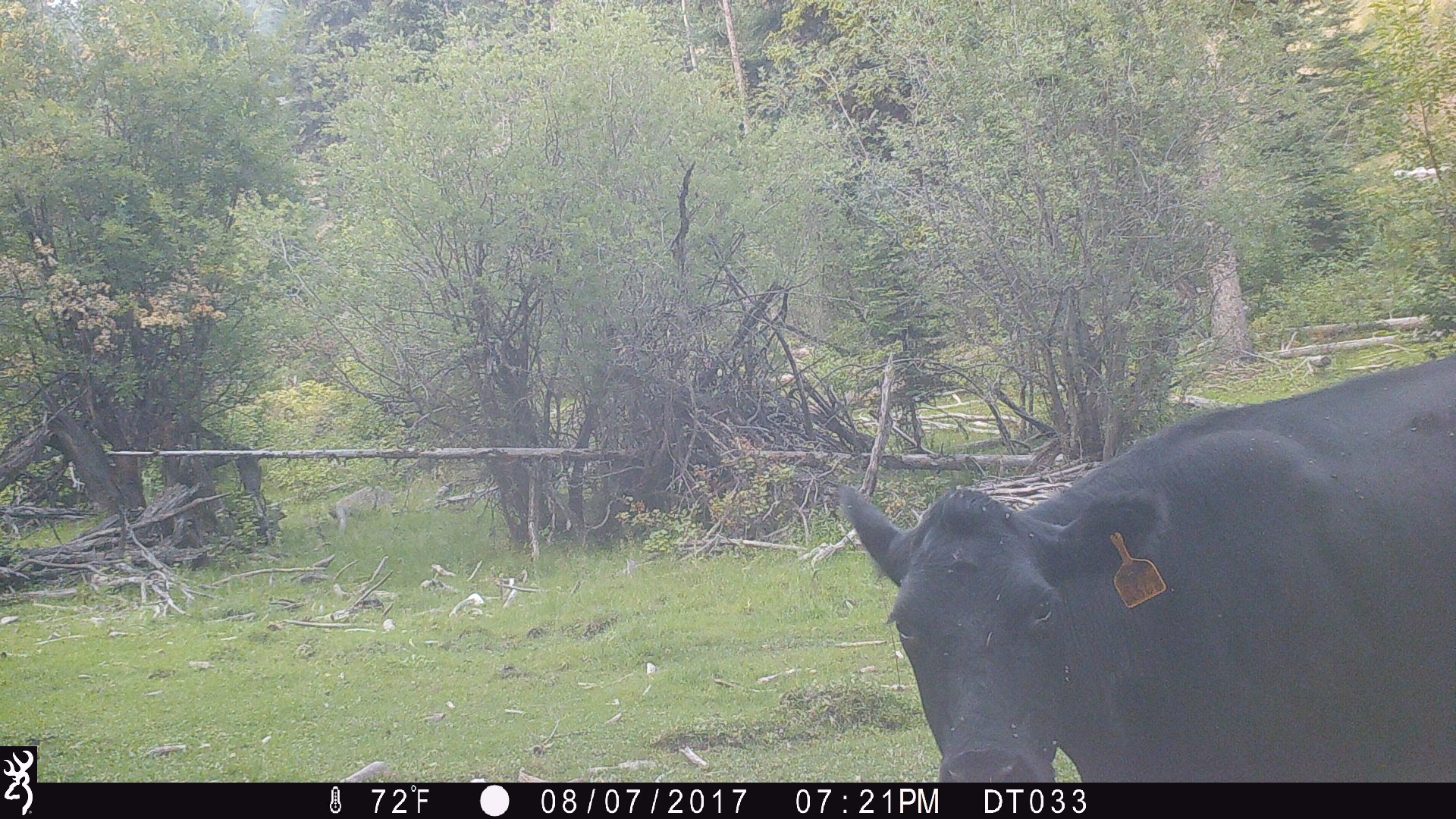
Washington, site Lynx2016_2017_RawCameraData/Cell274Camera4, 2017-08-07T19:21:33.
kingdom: Animalia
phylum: Chordata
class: Mammalia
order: Artiodactyla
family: Bovidae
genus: Bos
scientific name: Bos taurus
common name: domestic cattle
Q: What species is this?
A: Domestic cattle (Bos taurus).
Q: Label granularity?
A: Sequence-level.